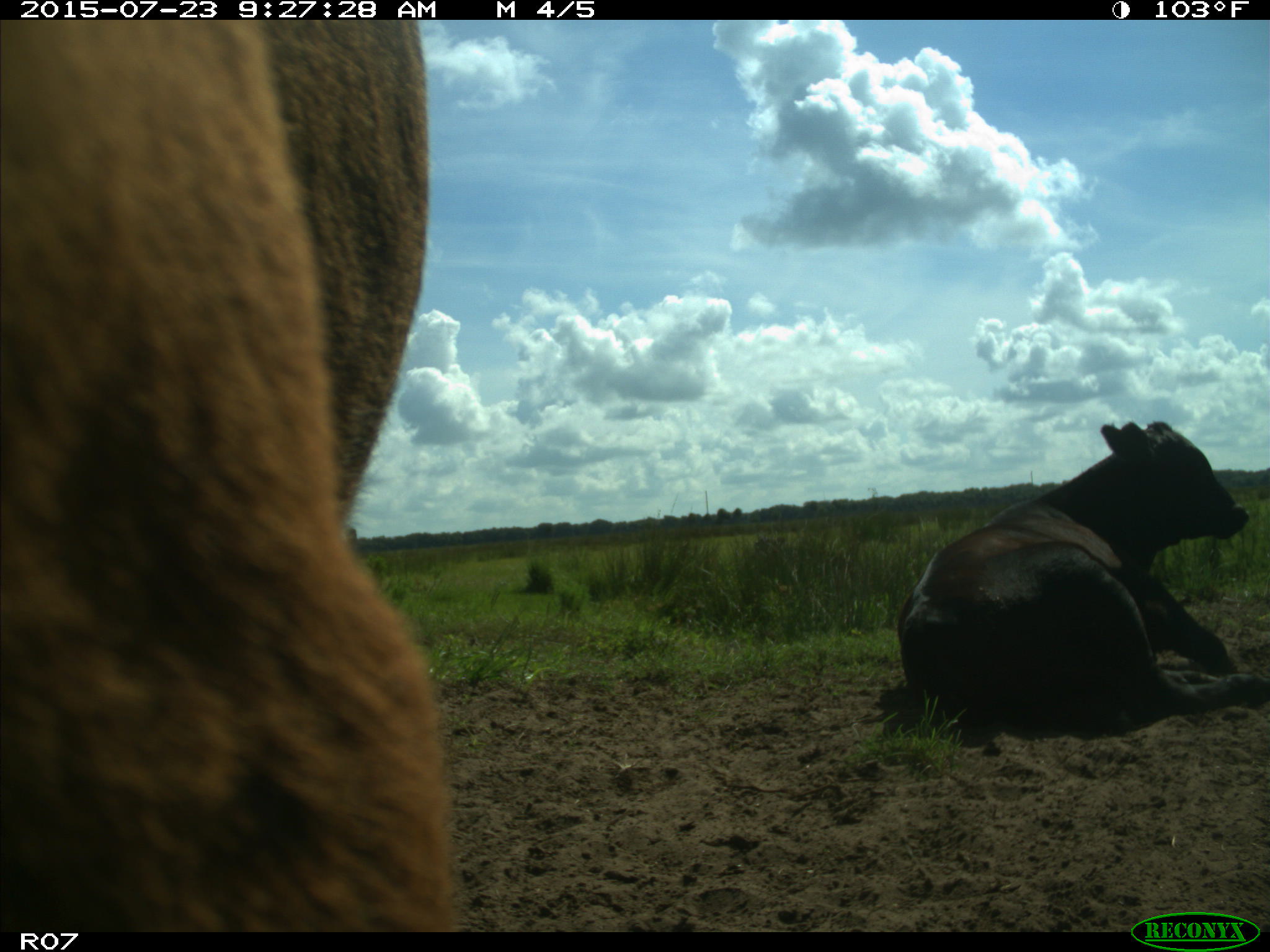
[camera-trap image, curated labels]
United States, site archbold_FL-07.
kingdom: Animalia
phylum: Chordata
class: Mammalia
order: Artiodactyla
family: Bovidae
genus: Bos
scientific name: Bos taurus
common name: domestic cow